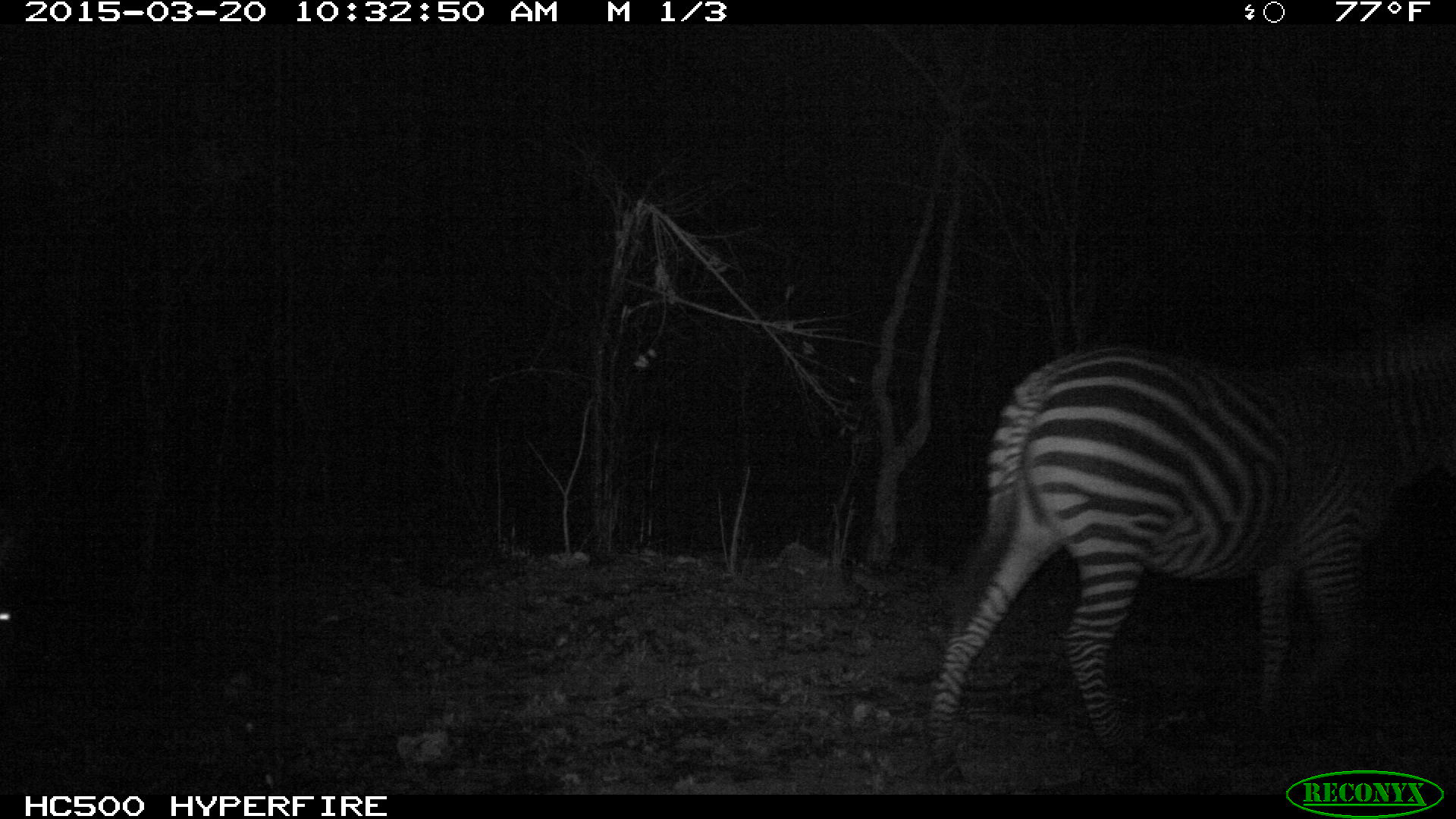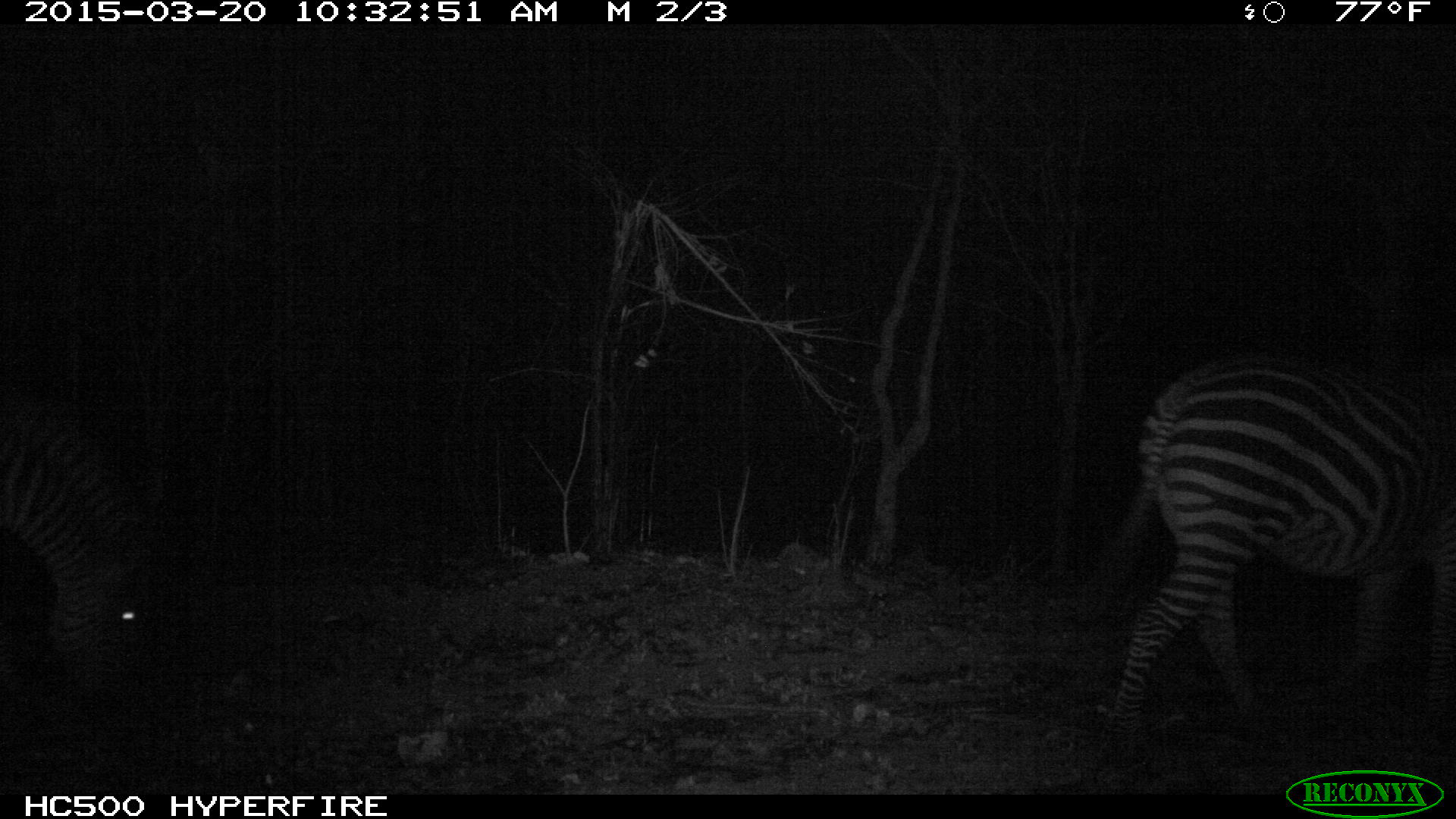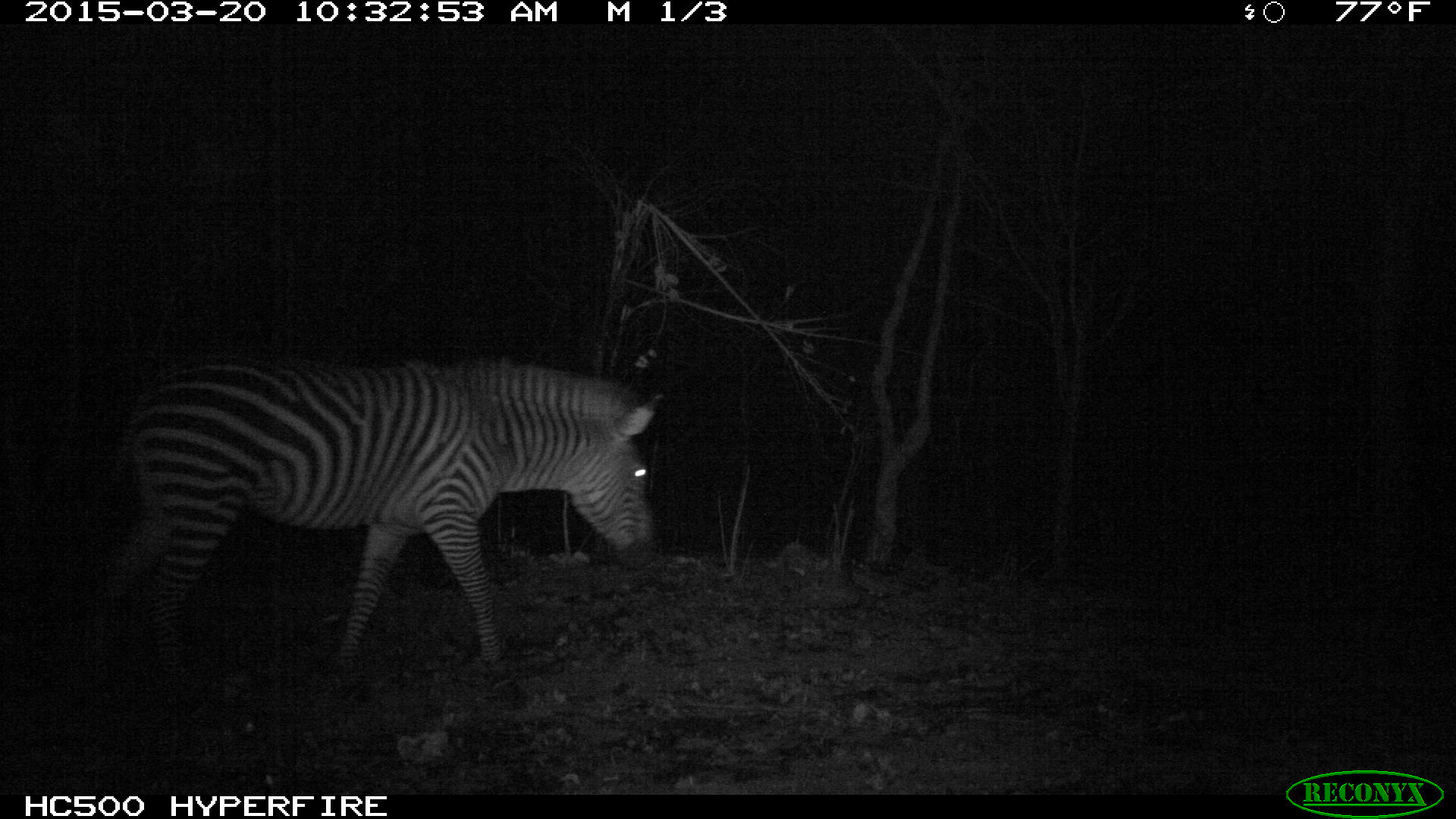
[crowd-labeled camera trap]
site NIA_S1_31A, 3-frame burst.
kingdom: Animalia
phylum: Chordata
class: Mammalia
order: Perissodactyla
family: Equidae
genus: Equus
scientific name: Equus quagga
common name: plains zebra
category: zebraplains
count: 1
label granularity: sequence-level